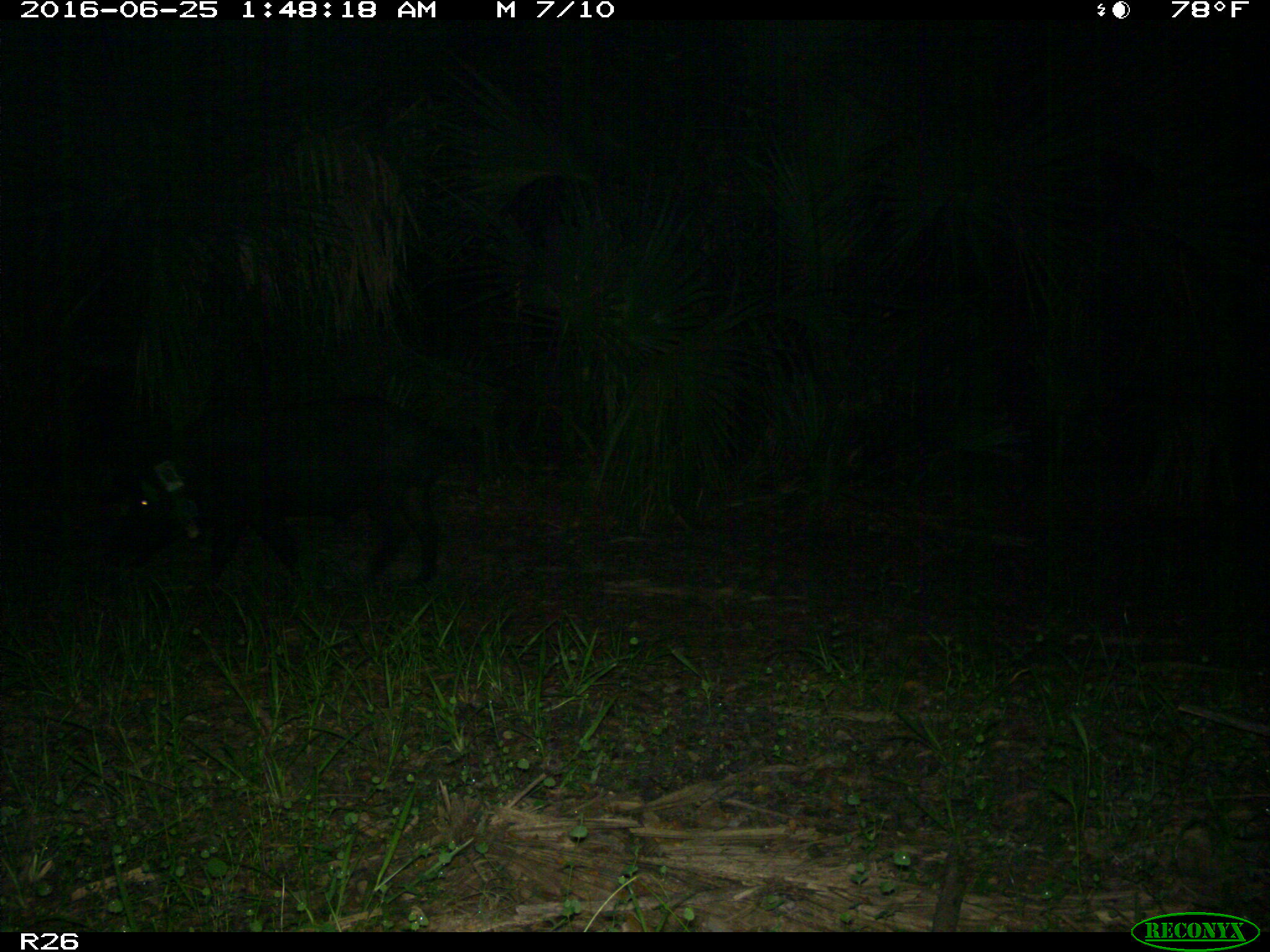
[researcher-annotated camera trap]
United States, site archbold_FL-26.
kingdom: Animalia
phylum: Chordata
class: Mammalia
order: Artiodactyla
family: Suidae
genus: Sus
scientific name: Sus scrofa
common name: wild boar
Sus scrofa (wild boar).